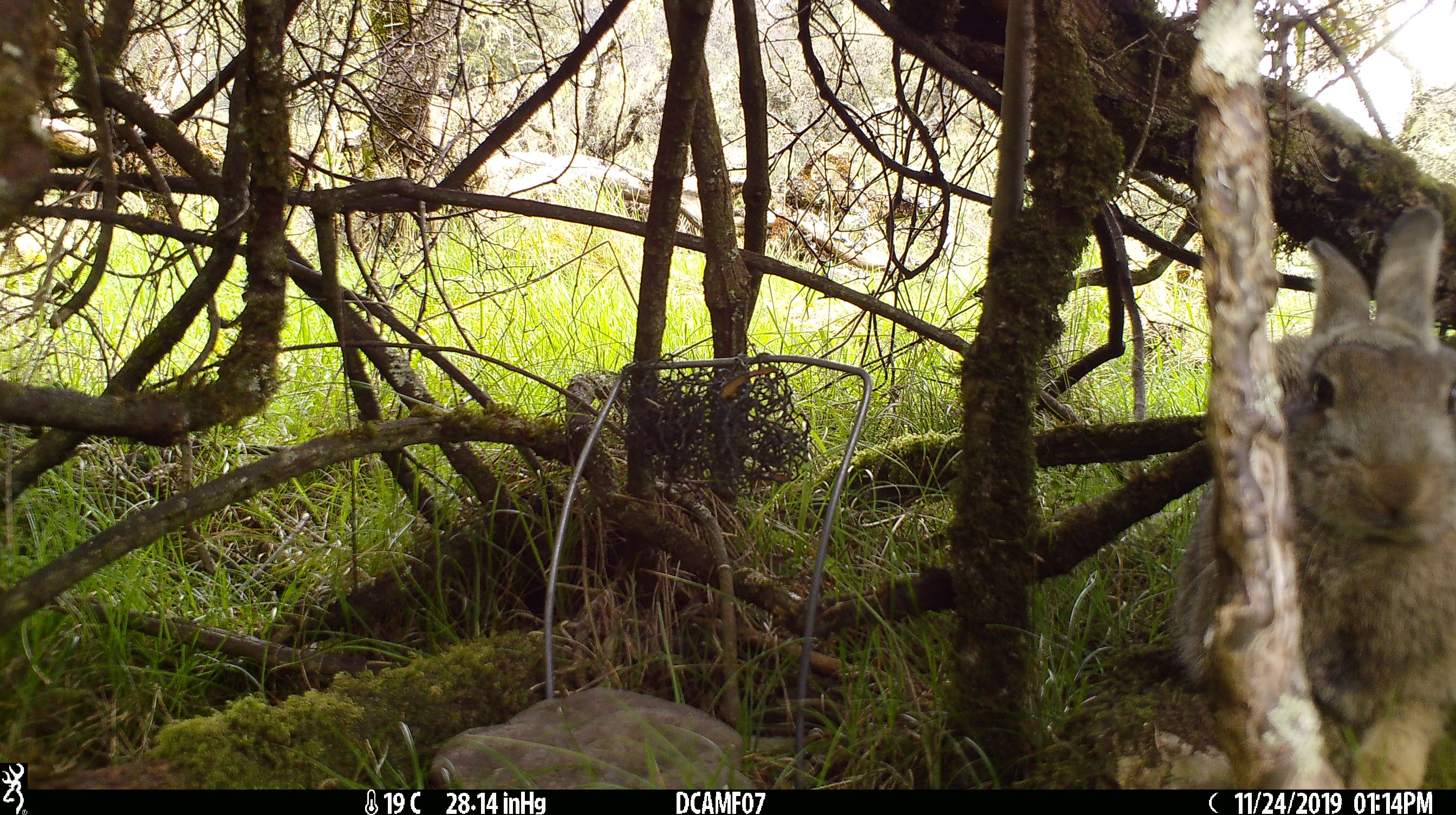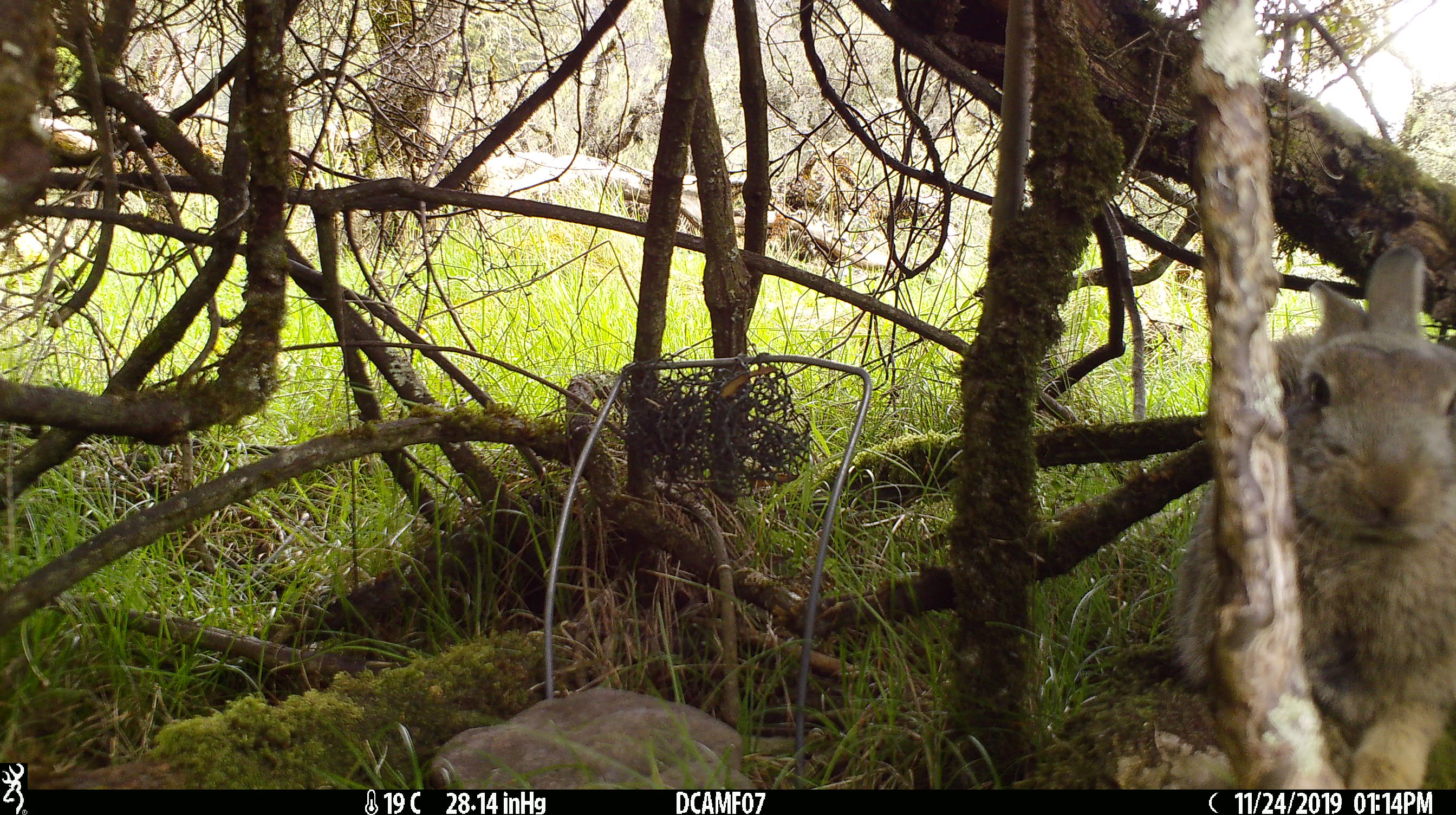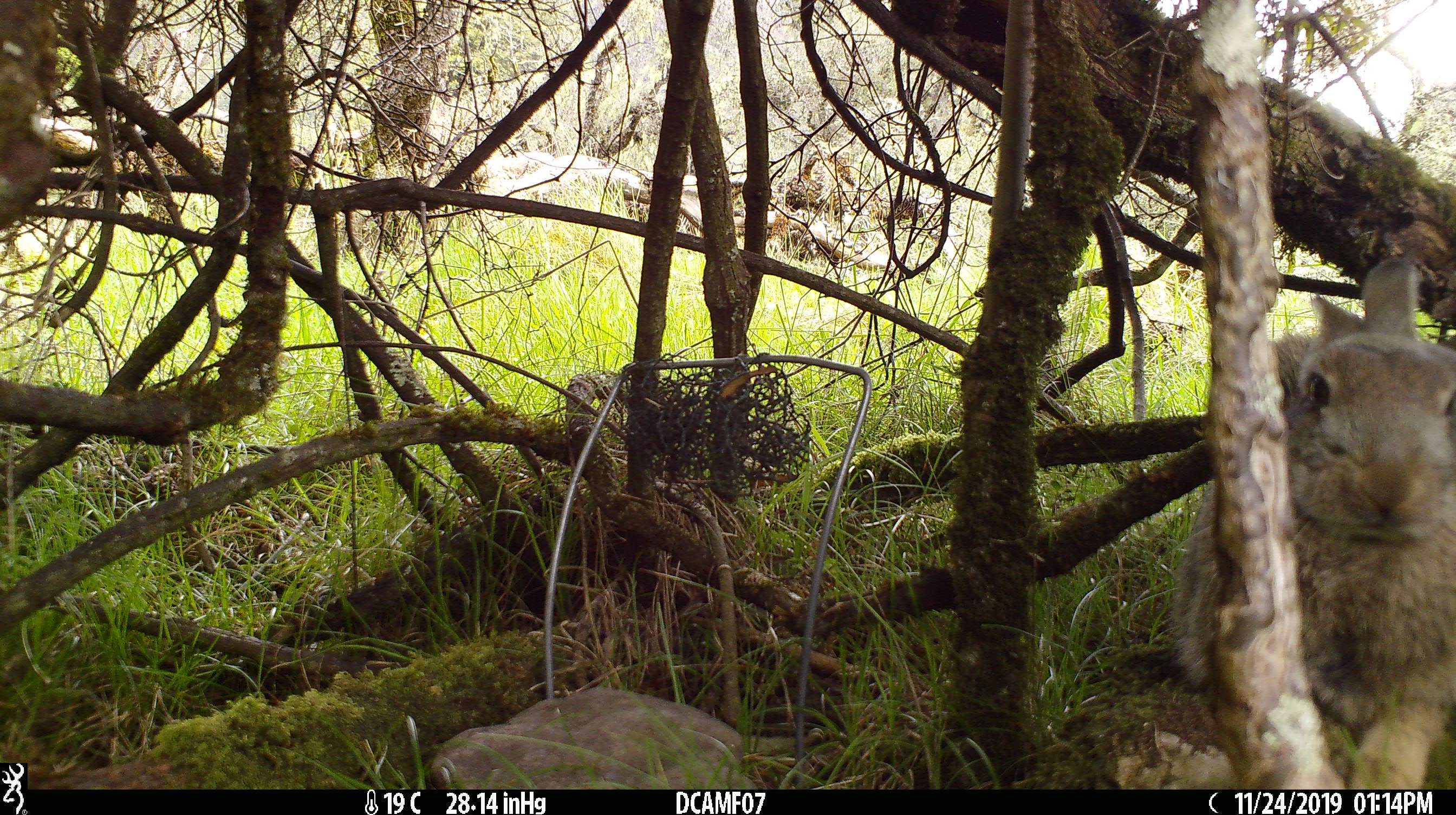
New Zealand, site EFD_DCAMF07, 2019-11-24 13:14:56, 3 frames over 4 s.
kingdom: Animalia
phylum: Chordata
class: Mammalia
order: Lagomorpha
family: Leporidae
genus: Oryctolagus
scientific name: Oryctolagus cuniculus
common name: european rabbit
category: rabbit